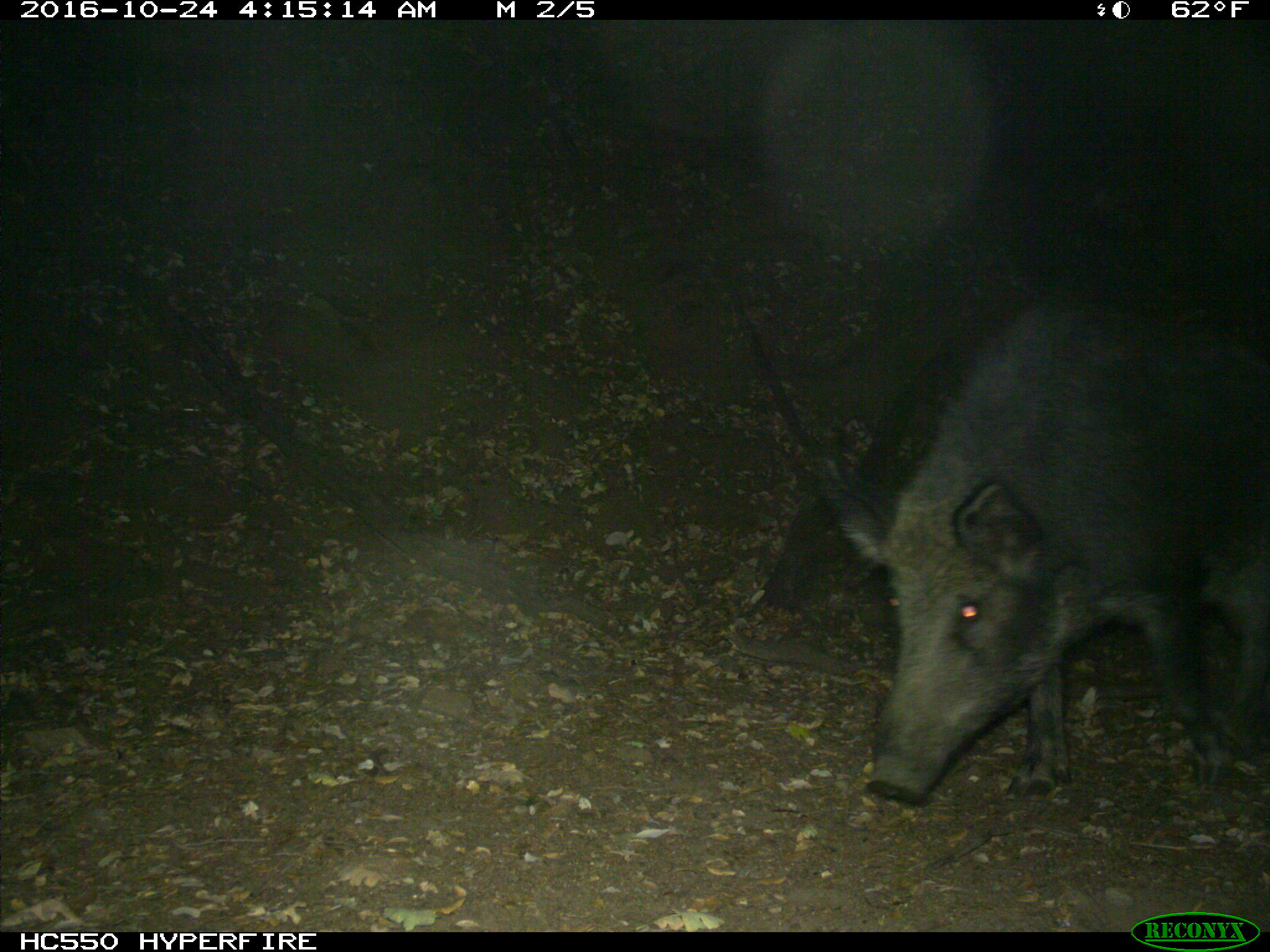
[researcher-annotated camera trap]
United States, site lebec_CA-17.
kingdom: Animalia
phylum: Chordata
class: Mammalia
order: Artiodactyla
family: Suidae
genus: Sus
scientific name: Sus scrofa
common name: wild boar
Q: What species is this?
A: Sus scrofa (wild boar).